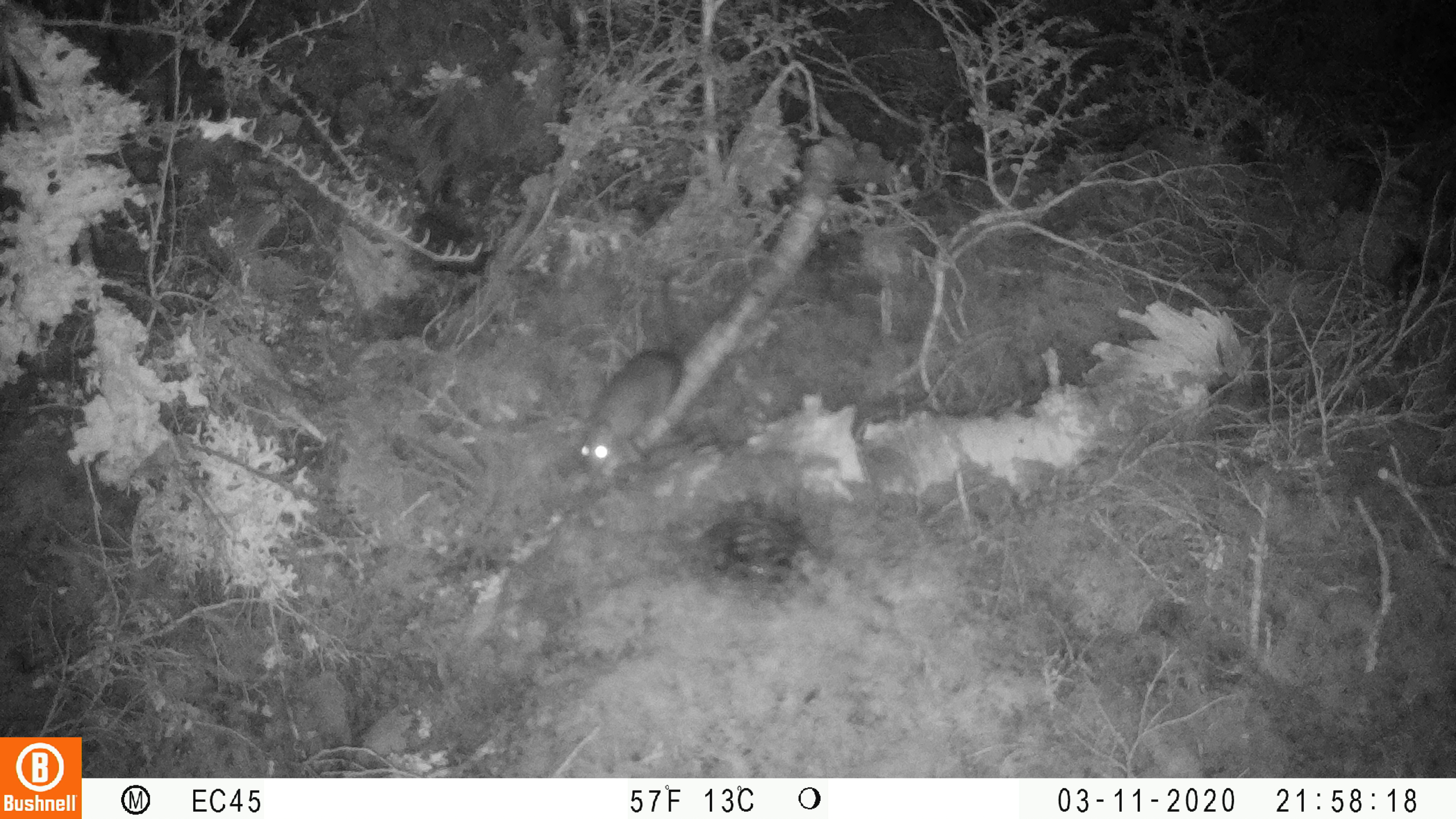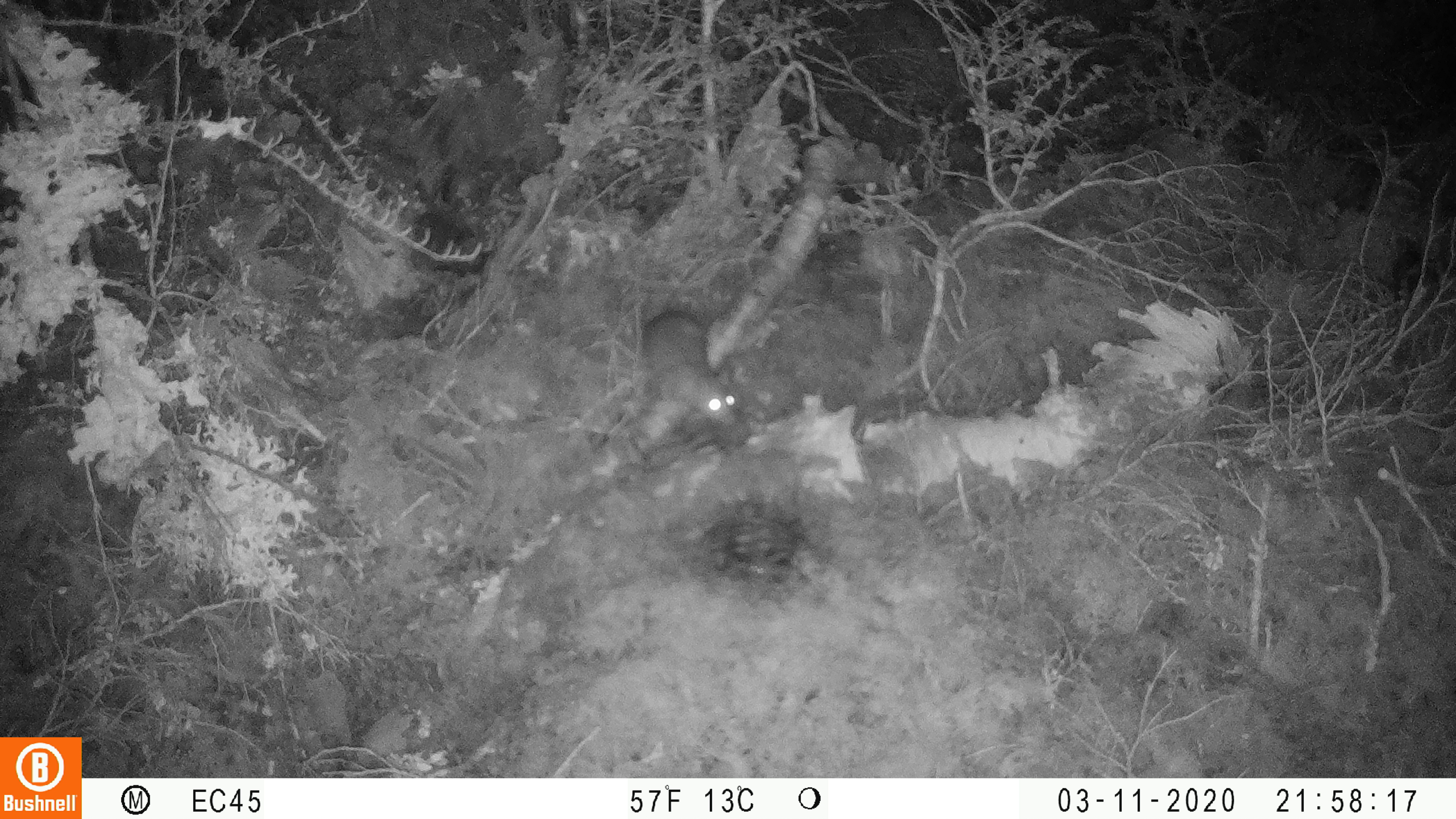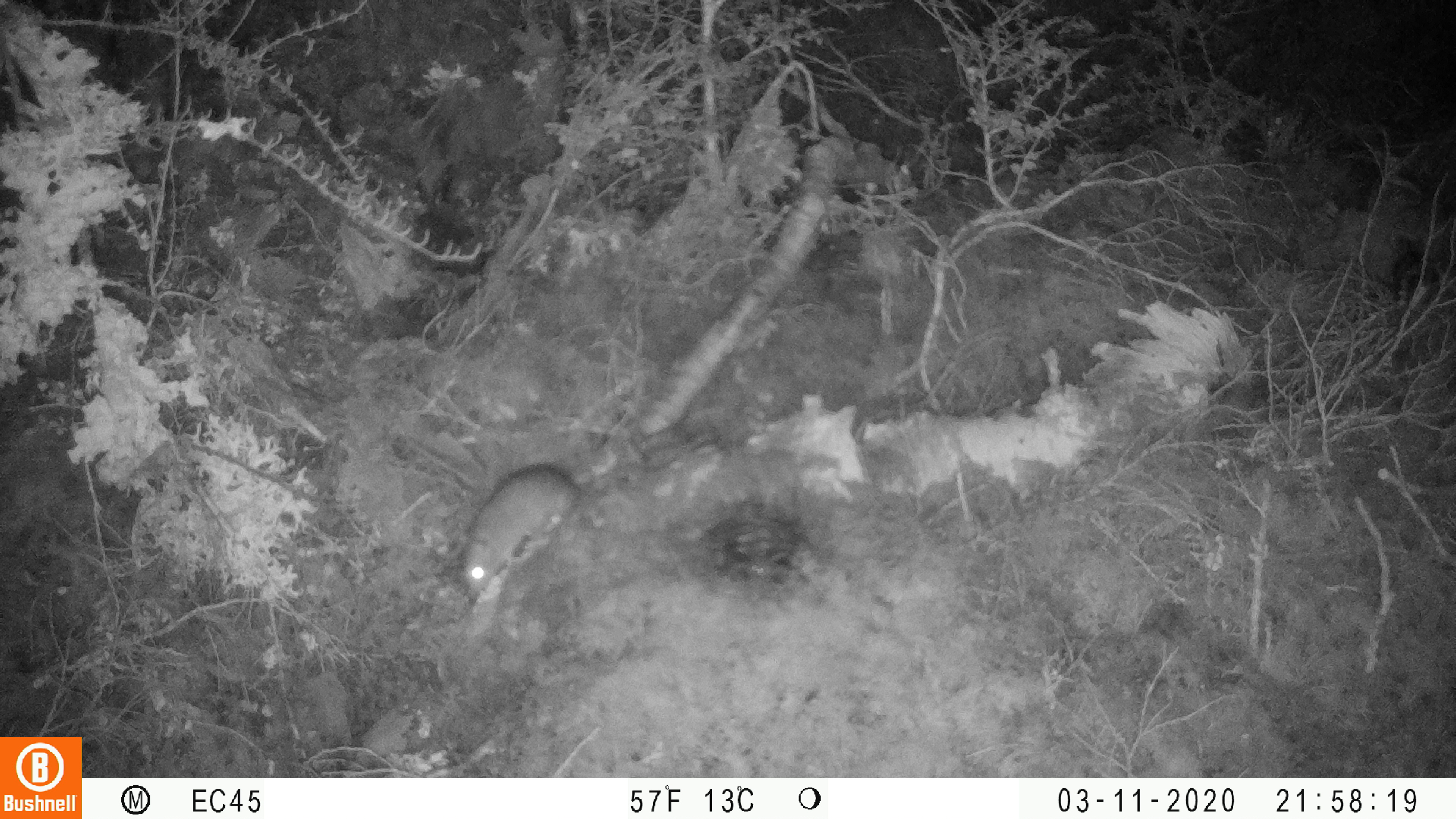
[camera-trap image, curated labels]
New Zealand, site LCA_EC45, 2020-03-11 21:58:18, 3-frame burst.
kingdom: Animalia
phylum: Chordata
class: Mammalia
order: Rodentia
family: Muridae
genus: Rattus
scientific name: Rattus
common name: rat